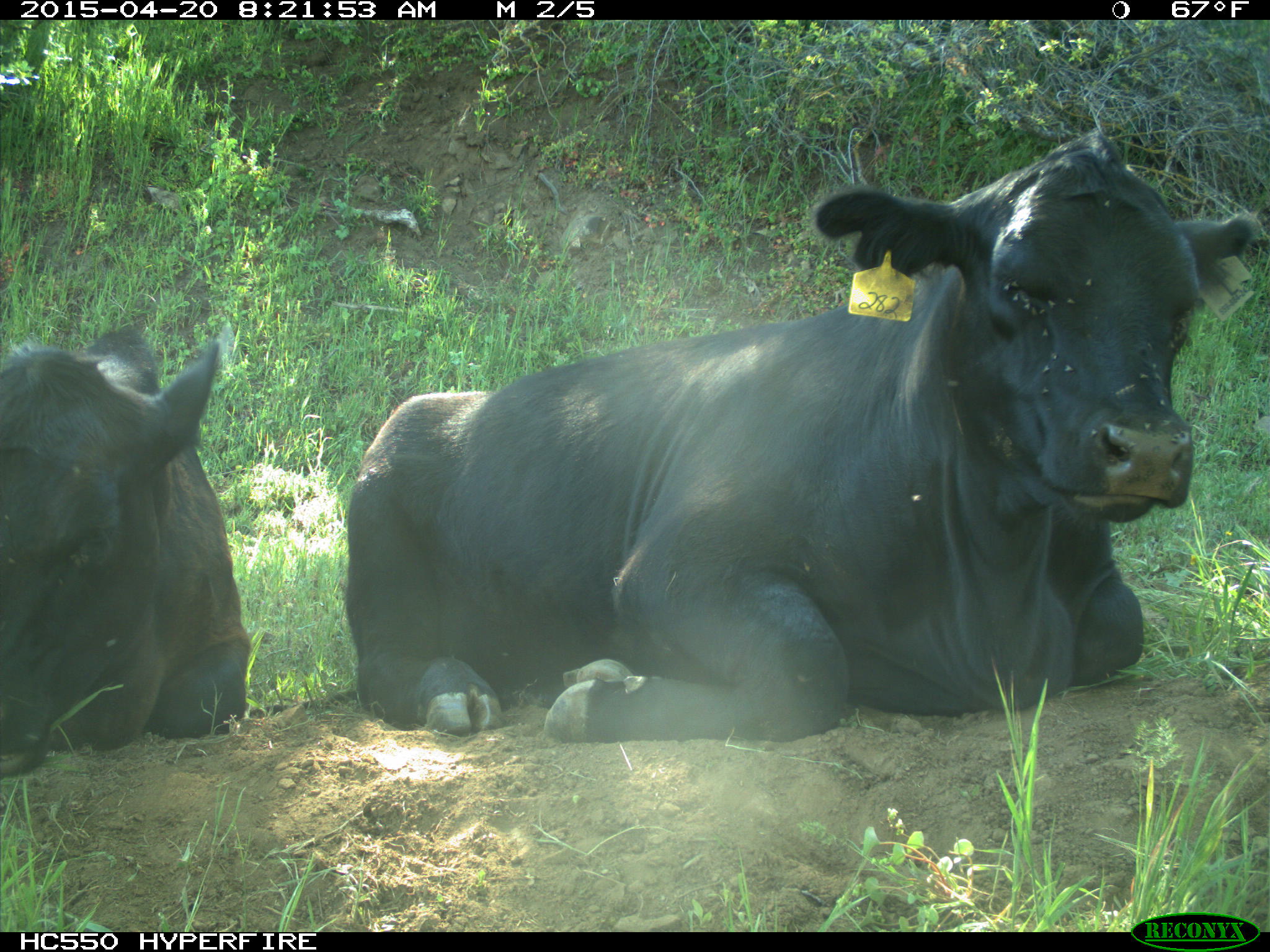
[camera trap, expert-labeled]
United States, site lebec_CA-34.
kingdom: Animalia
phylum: Chordata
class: Mammalia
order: Artiodactyla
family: Bovidae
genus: Bos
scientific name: Bos taurus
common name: domestic cow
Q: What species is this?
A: Bos taurus (domestic cow).